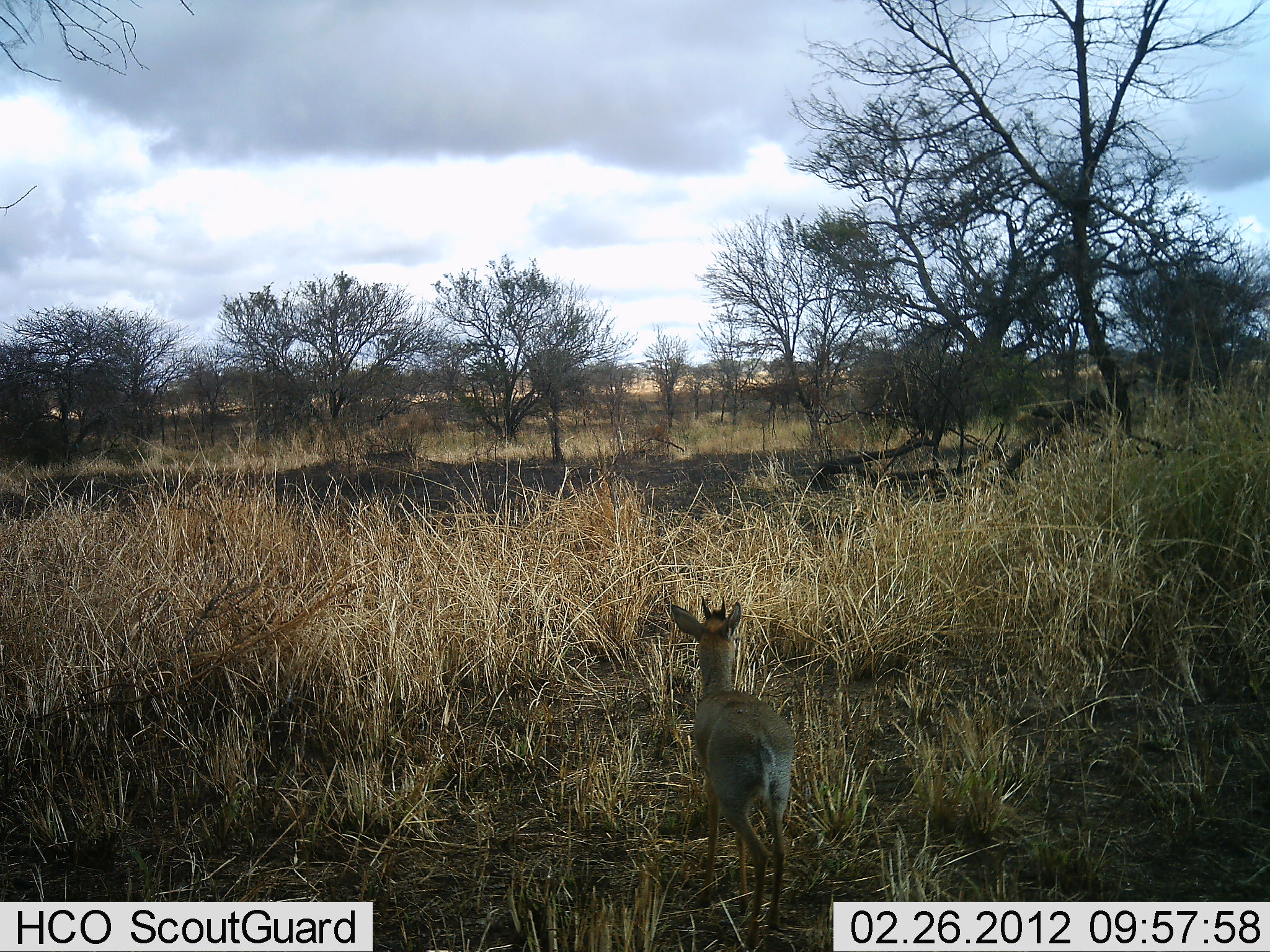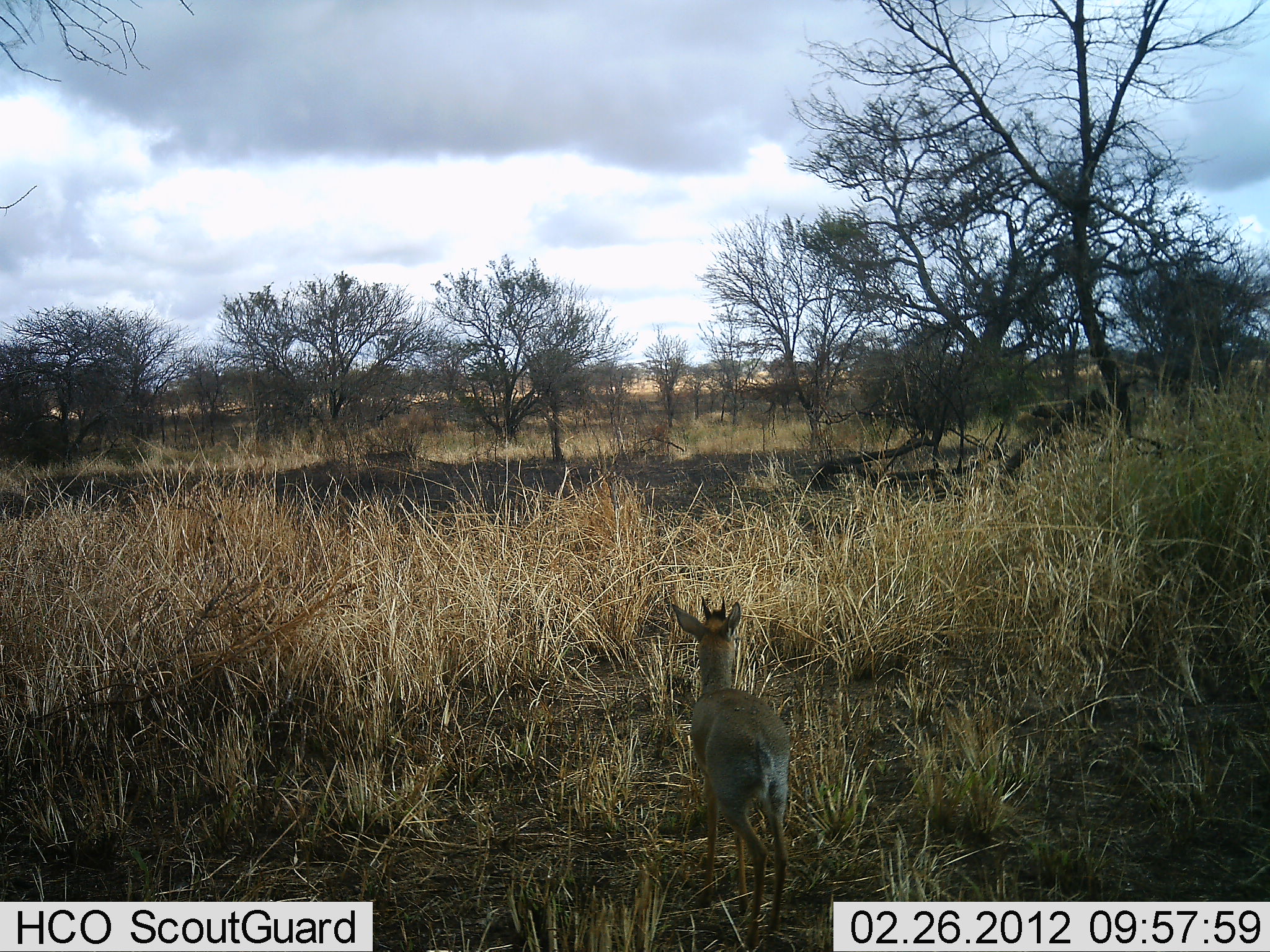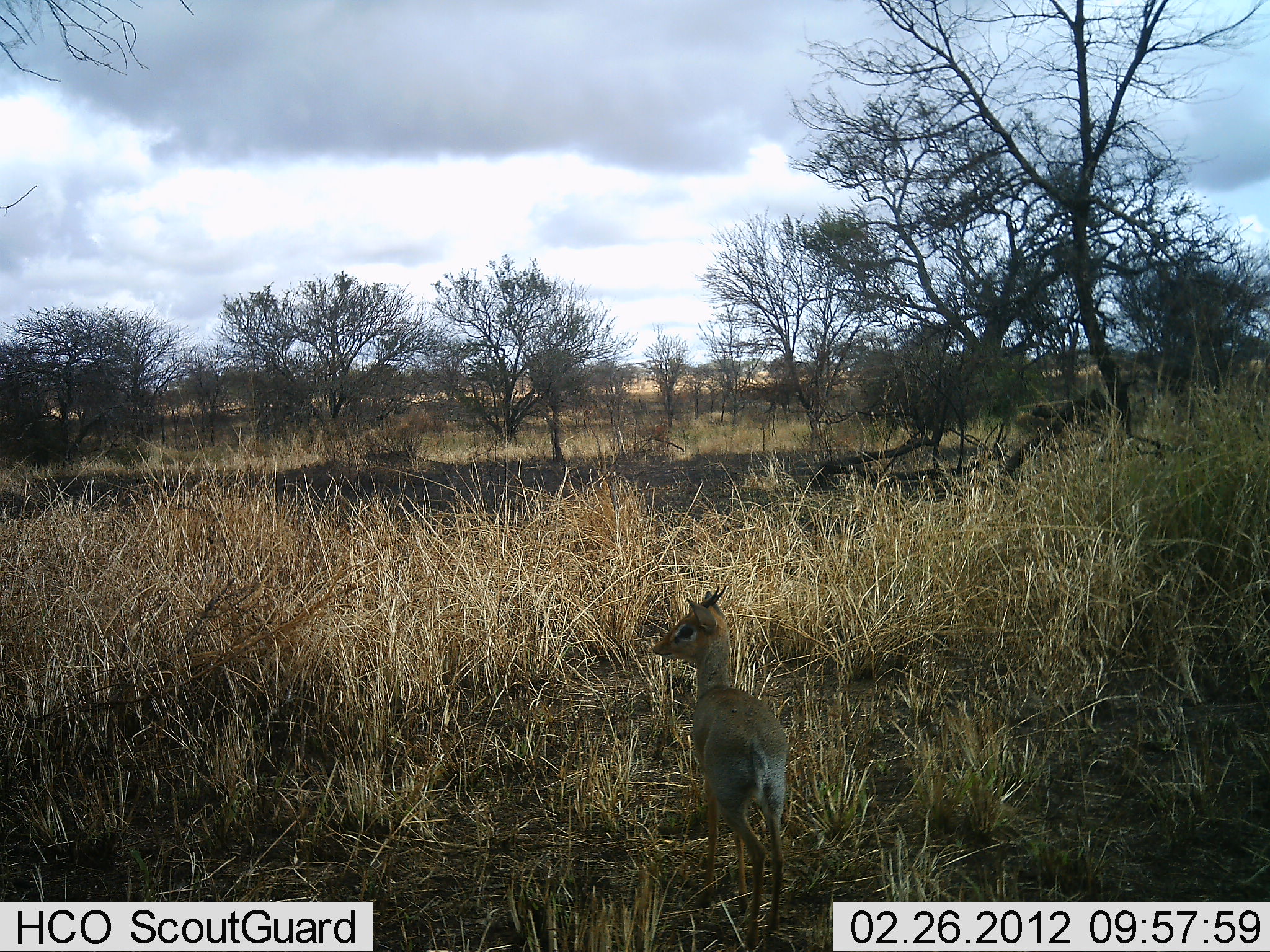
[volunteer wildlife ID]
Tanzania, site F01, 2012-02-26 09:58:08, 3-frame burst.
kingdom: Animalia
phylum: Chordata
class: Mammalia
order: Artiodactyla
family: Bovidae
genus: Madoqua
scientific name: Madoqua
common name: dikdik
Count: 1.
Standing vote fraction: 100%.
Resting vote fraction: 6%.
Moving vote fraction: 0%.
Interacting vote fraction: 0%.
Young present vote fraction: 0%.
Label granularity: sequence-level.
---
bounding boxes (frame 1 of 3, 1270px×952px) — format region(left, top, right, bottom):
animal: region(666, 595, 797, 949)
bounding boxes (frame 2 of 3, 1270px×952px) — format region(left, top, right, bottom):
animal: region(668, 594, 795, 949)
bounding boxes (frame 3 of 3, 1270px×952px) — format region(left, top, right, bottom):
animal: region(650, 581, 789, 951)